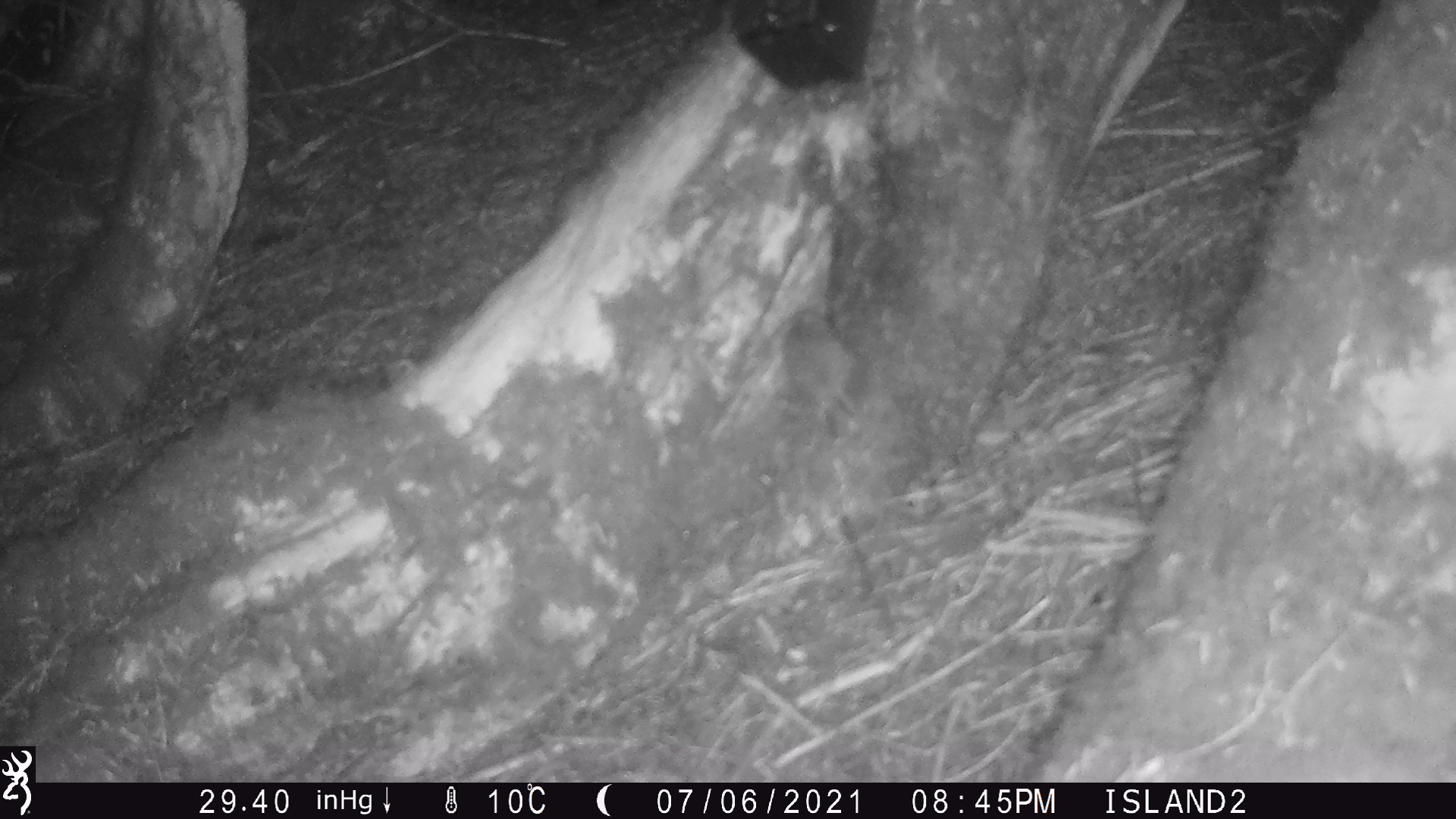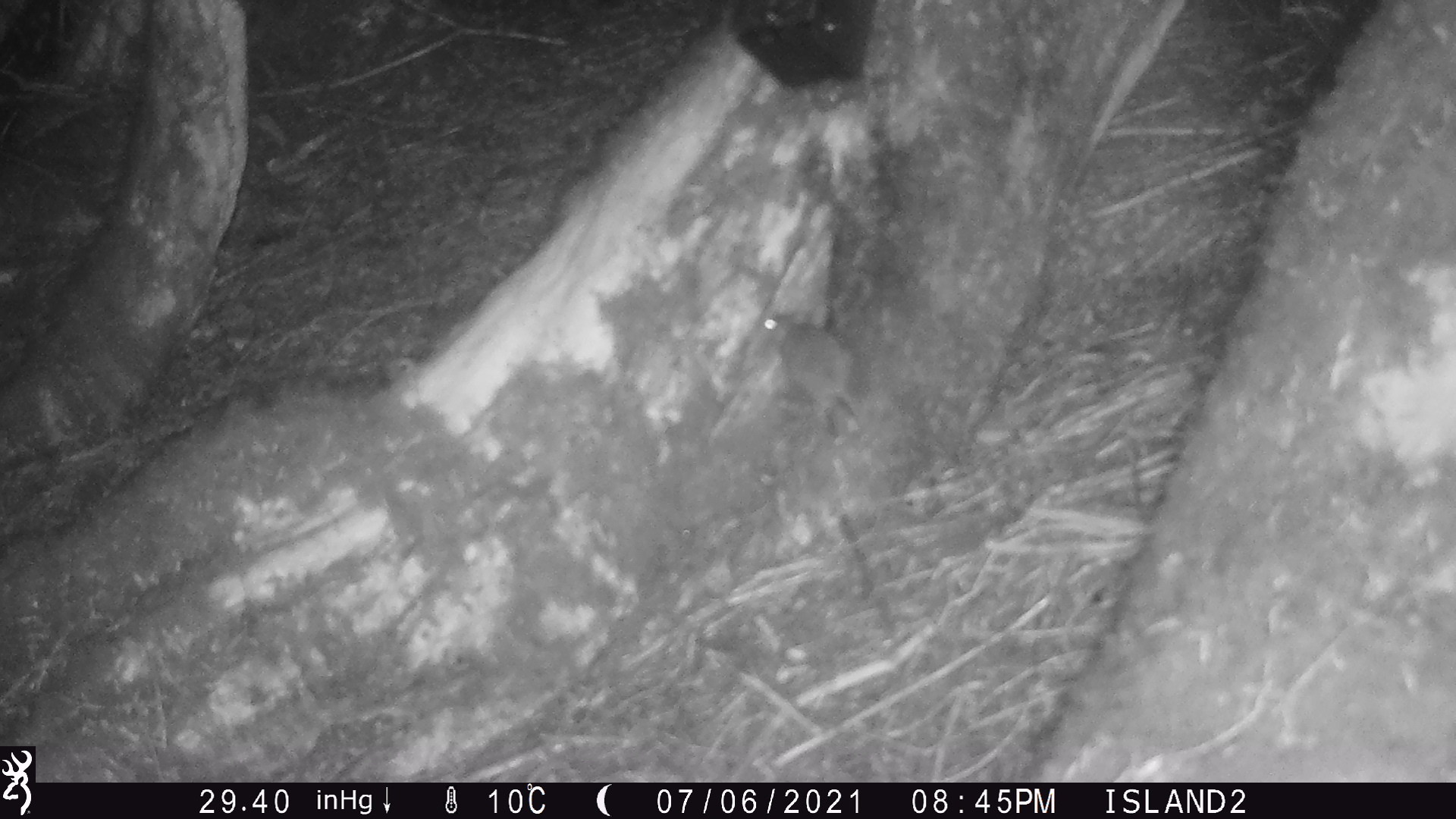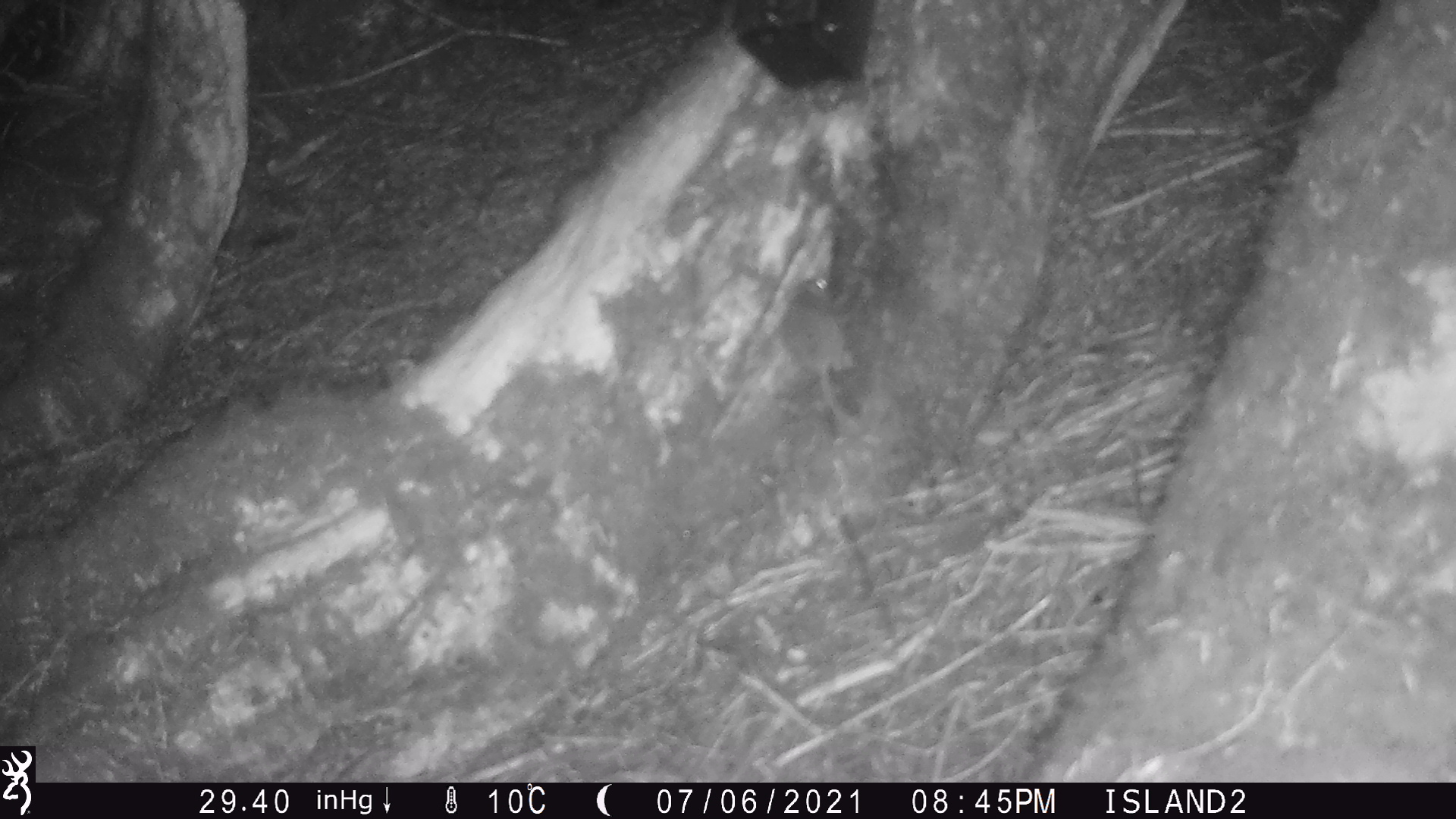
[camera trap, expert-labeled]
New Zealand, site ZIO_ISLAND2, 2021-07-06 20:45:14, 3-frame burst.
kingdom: Animalia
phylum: Chordata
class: Mammalia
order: Rodentia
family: Muridae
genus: Rattus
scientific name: Rattus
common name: rat